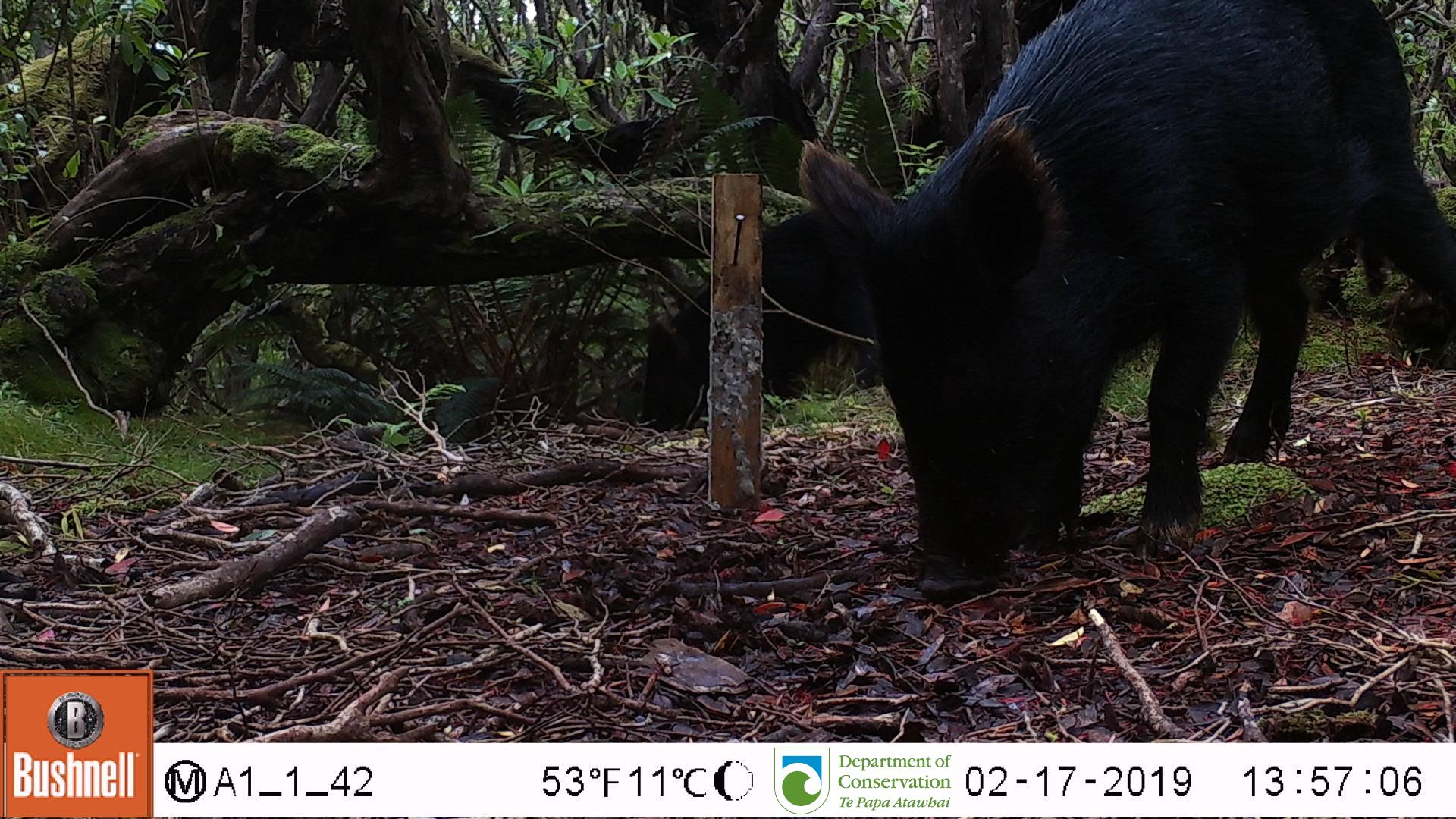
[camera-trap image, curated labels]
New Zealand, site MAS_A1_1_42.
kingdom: Animalia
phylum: Chordata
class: Mammalia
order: Artiodactyla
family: Suidae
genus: Sus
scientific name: Sus scrofa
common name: pig